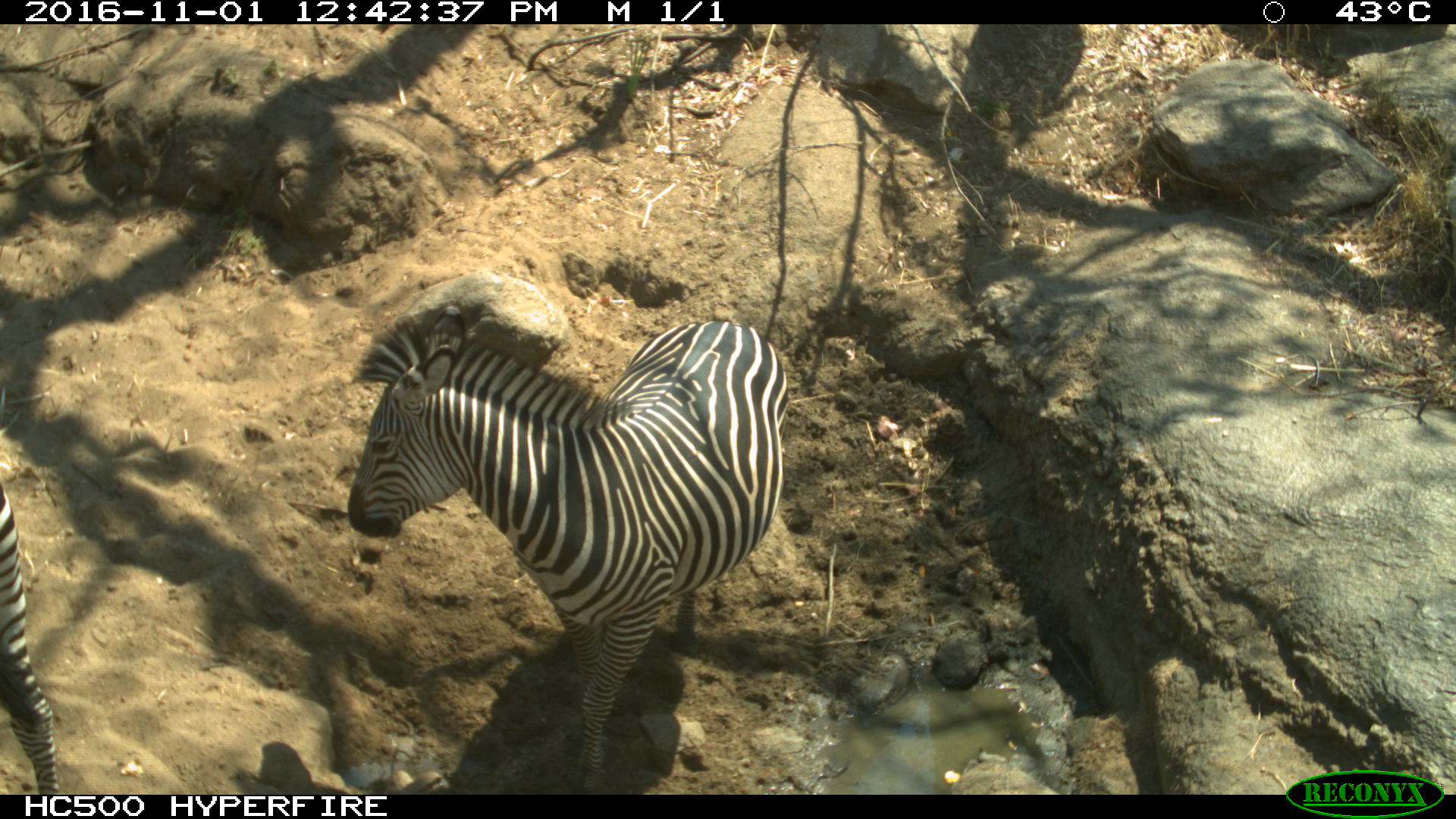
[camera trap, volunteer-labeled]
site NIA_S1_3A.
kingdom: Animalia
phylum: Chordata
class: Mammalia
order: Perissodactyla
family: Equidae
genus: Equus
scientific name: Equus quagga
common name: plains zebra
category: zebraplains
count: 2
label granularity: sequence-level